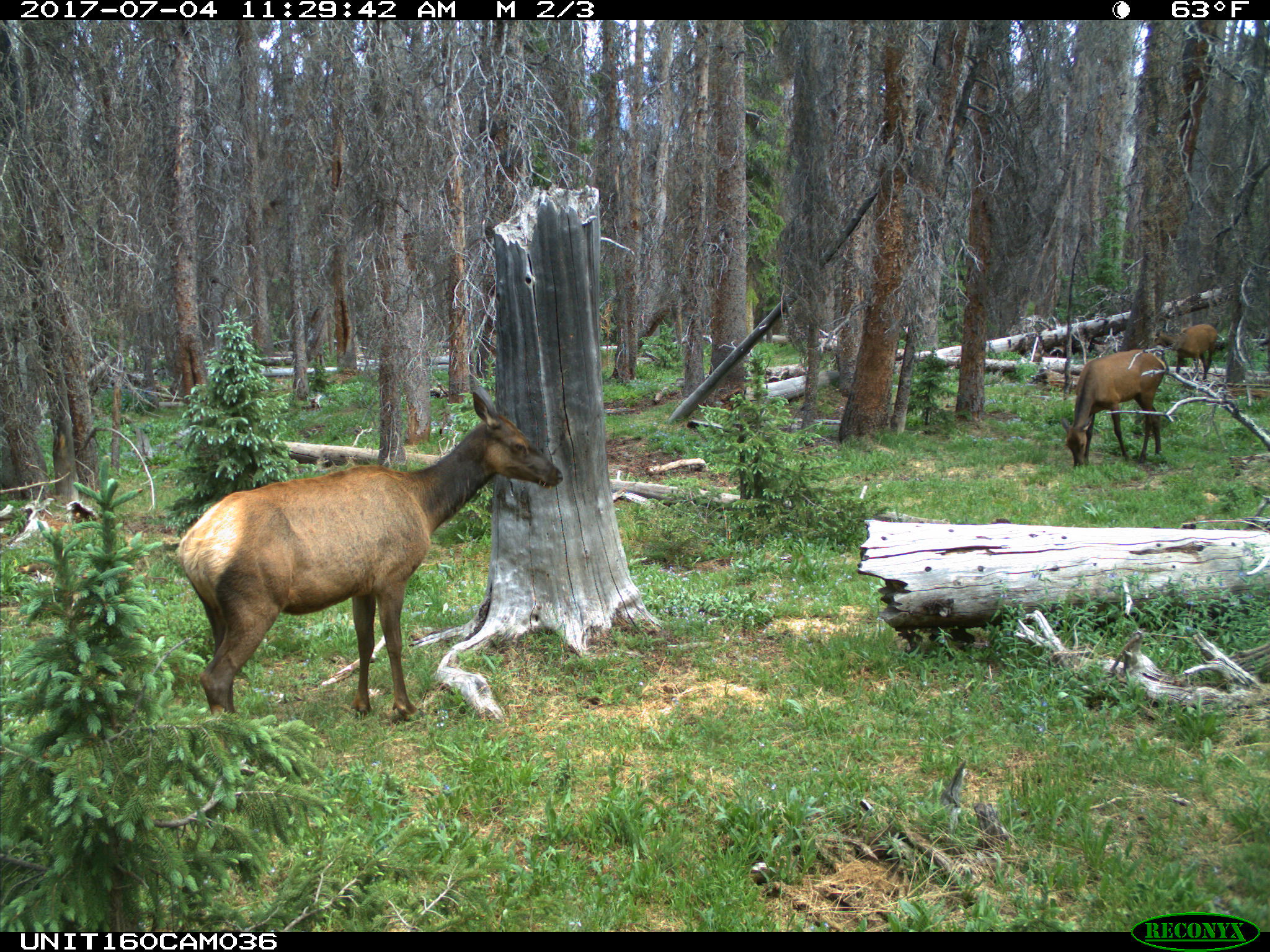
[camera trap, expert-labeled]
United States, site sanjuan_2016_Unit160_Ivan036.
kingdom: Animalia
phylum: Chordata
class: Mammalia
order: Artiodactyla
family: Cervidae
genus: Cervus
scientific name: Cervus elaphus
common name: red deer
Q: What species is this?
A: Cervus elaphus (red deer).